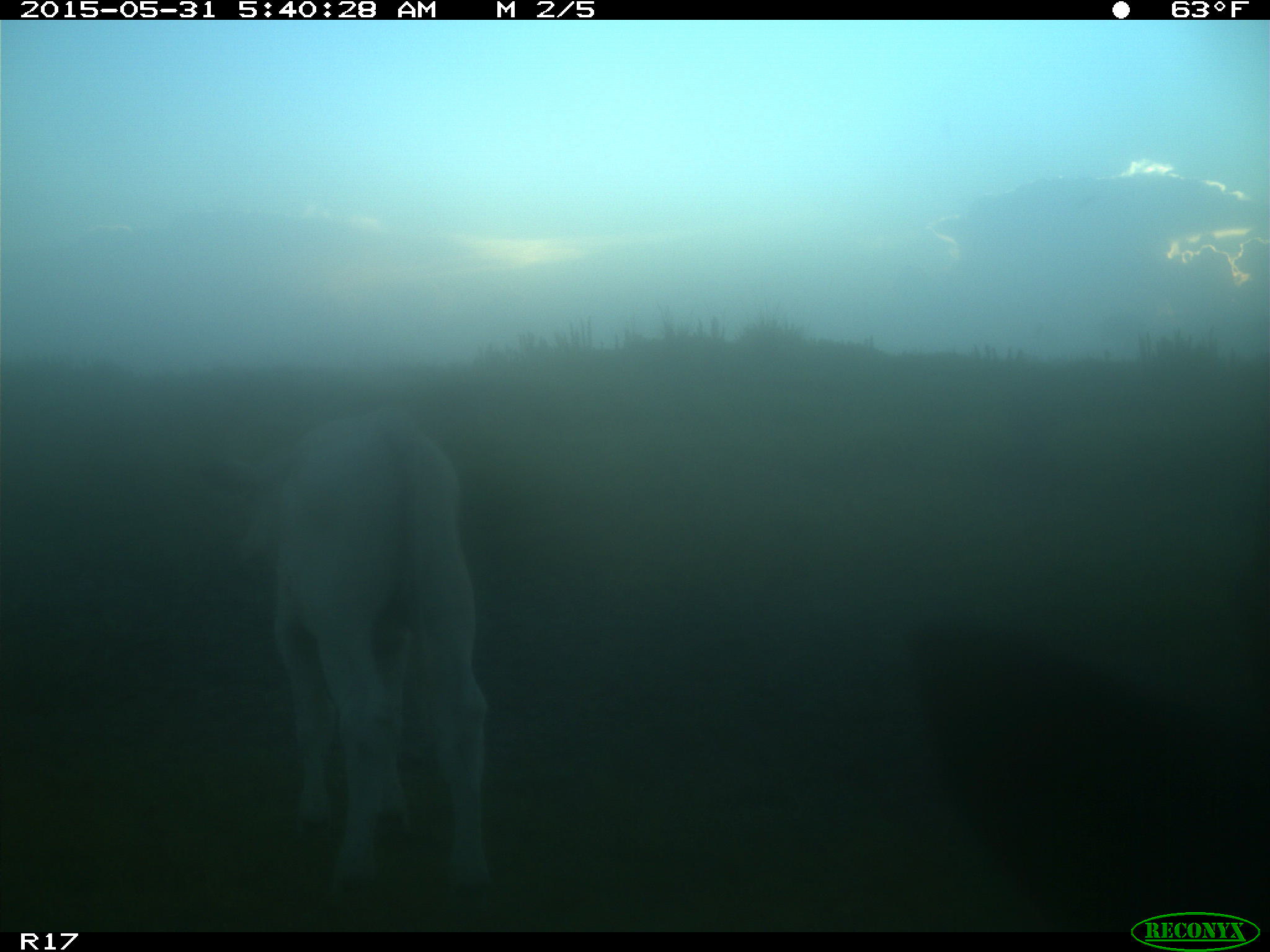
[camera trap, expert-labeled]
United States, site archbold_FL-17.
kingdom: Animalia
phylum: Chordata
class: Mammalia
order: Artiodactyla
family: Bovidae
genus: Bos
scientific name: Bos taurus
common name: domestic cow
Bos taurus (domestic cow).